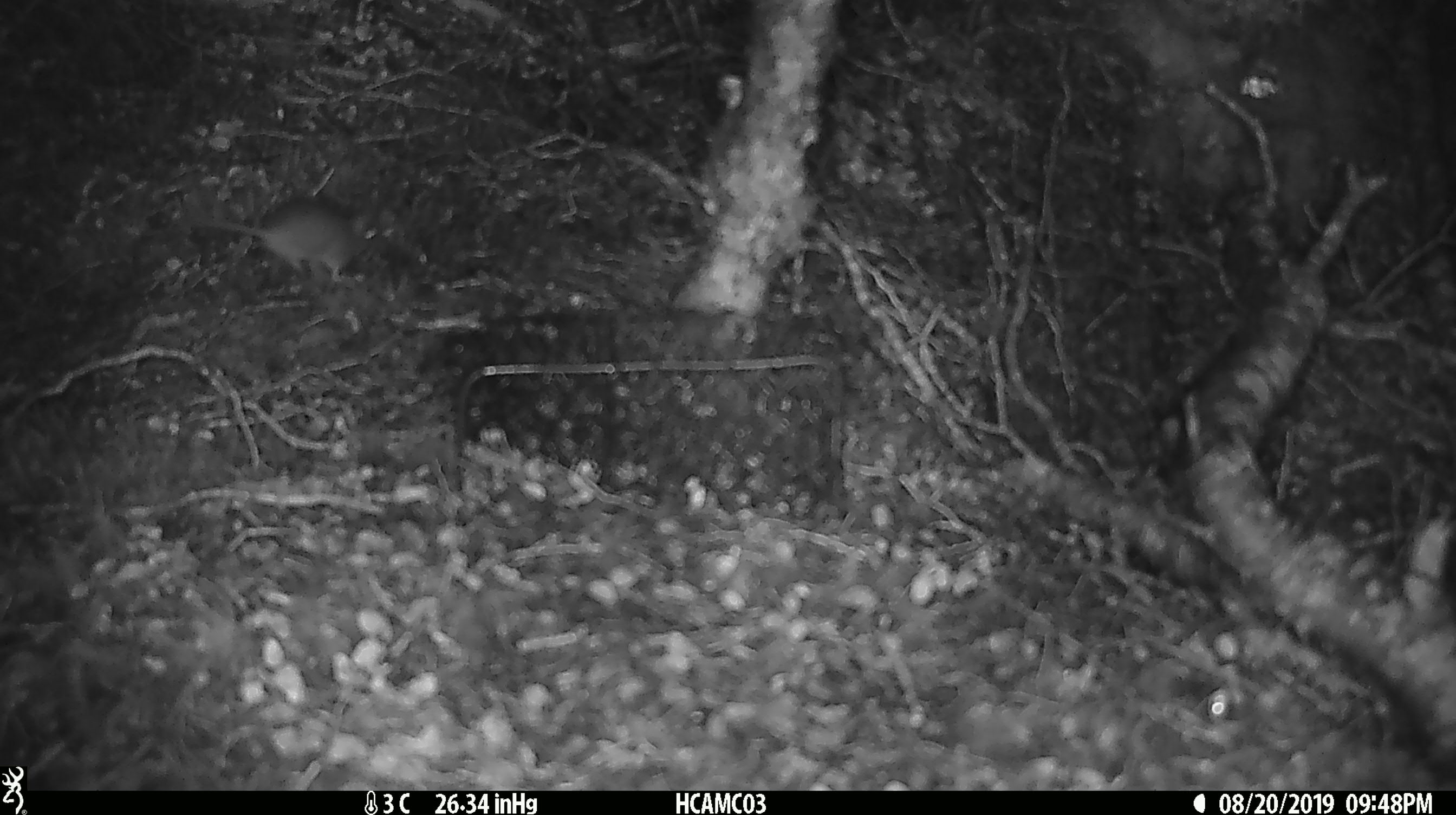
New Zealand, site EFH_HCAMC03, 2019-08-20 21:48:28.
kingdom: Animalia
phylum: Chordata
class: Mammalia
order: Rodentia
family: Muridae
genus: Mus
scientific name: Mus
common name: mouse